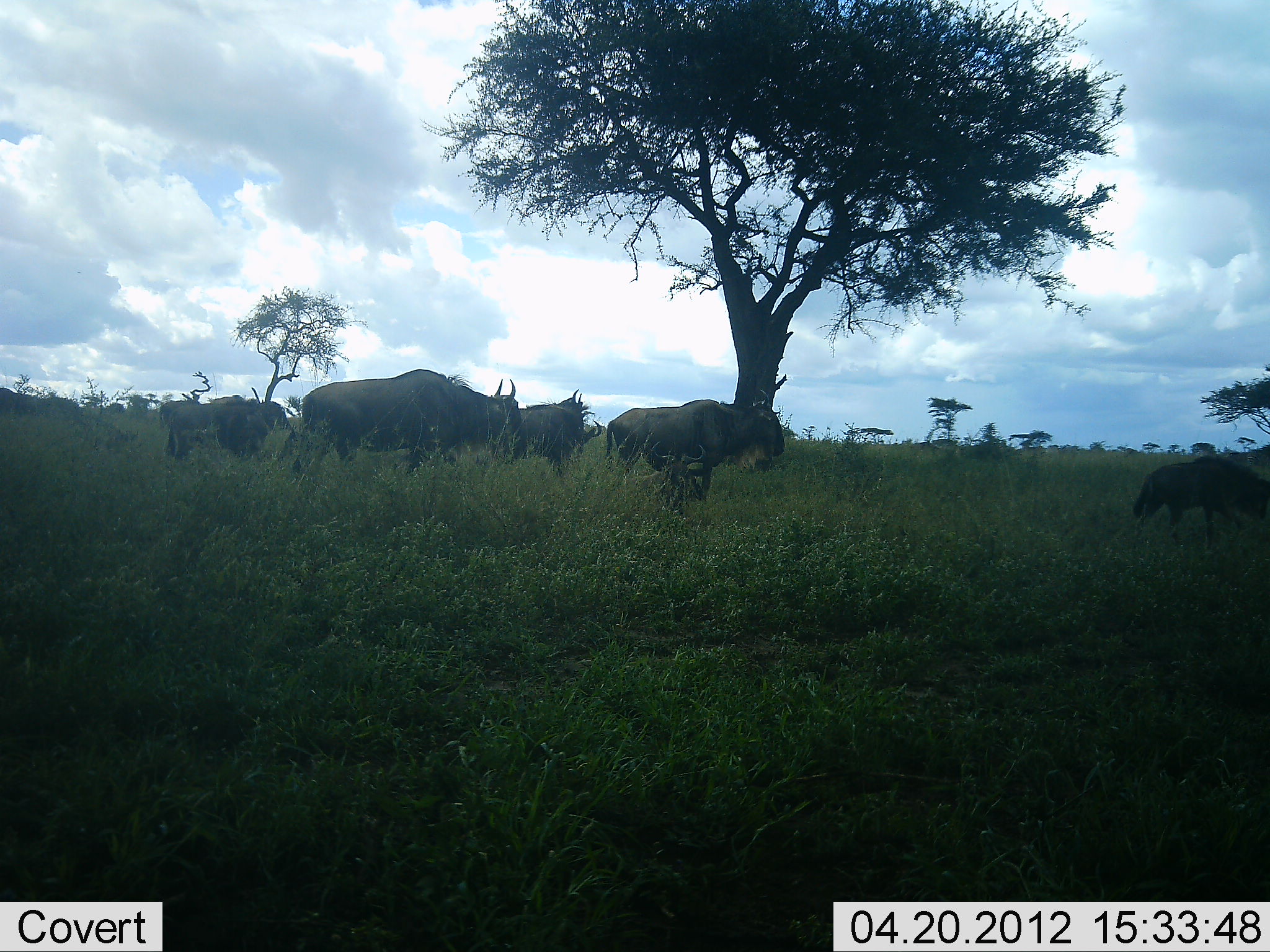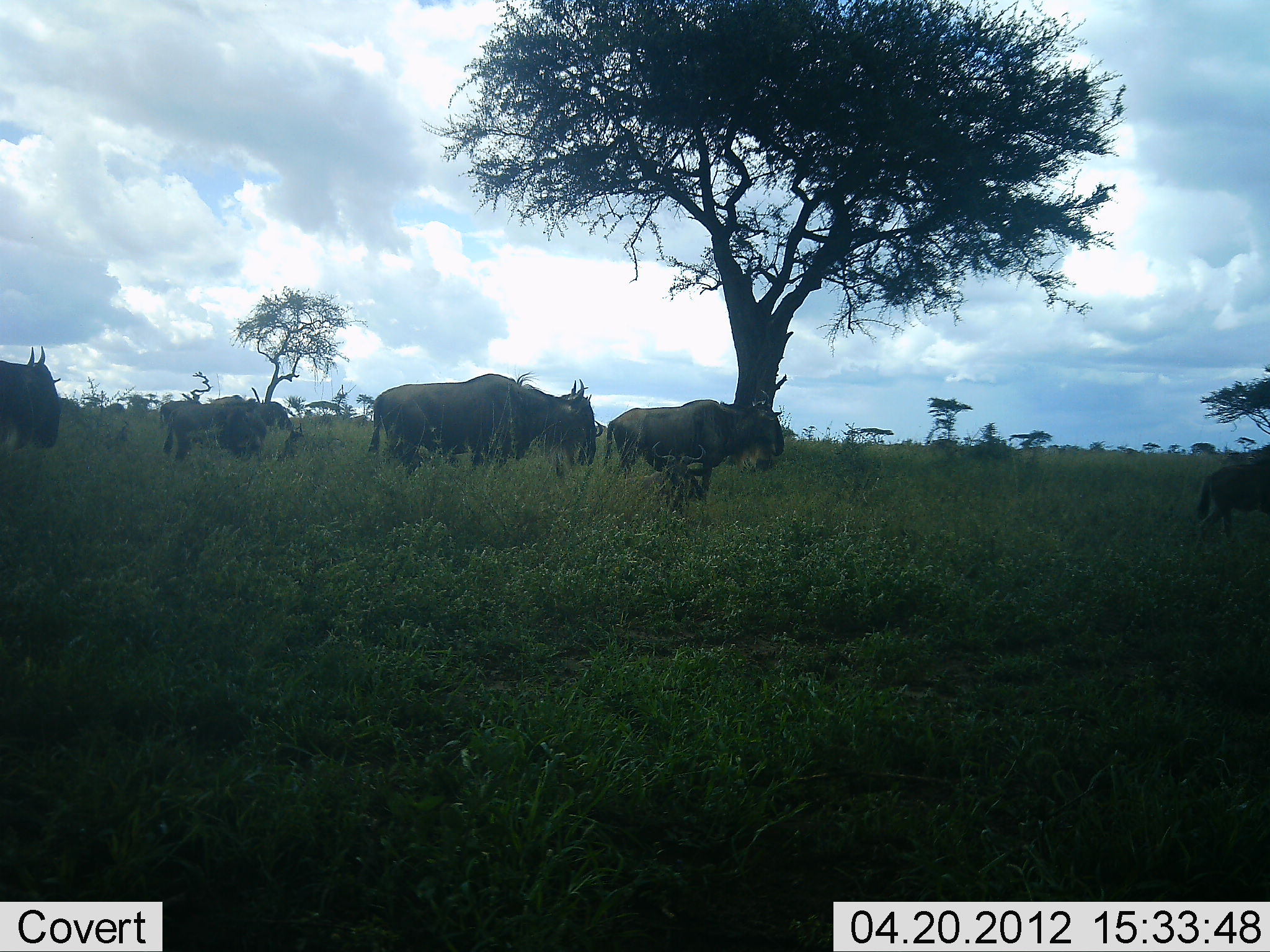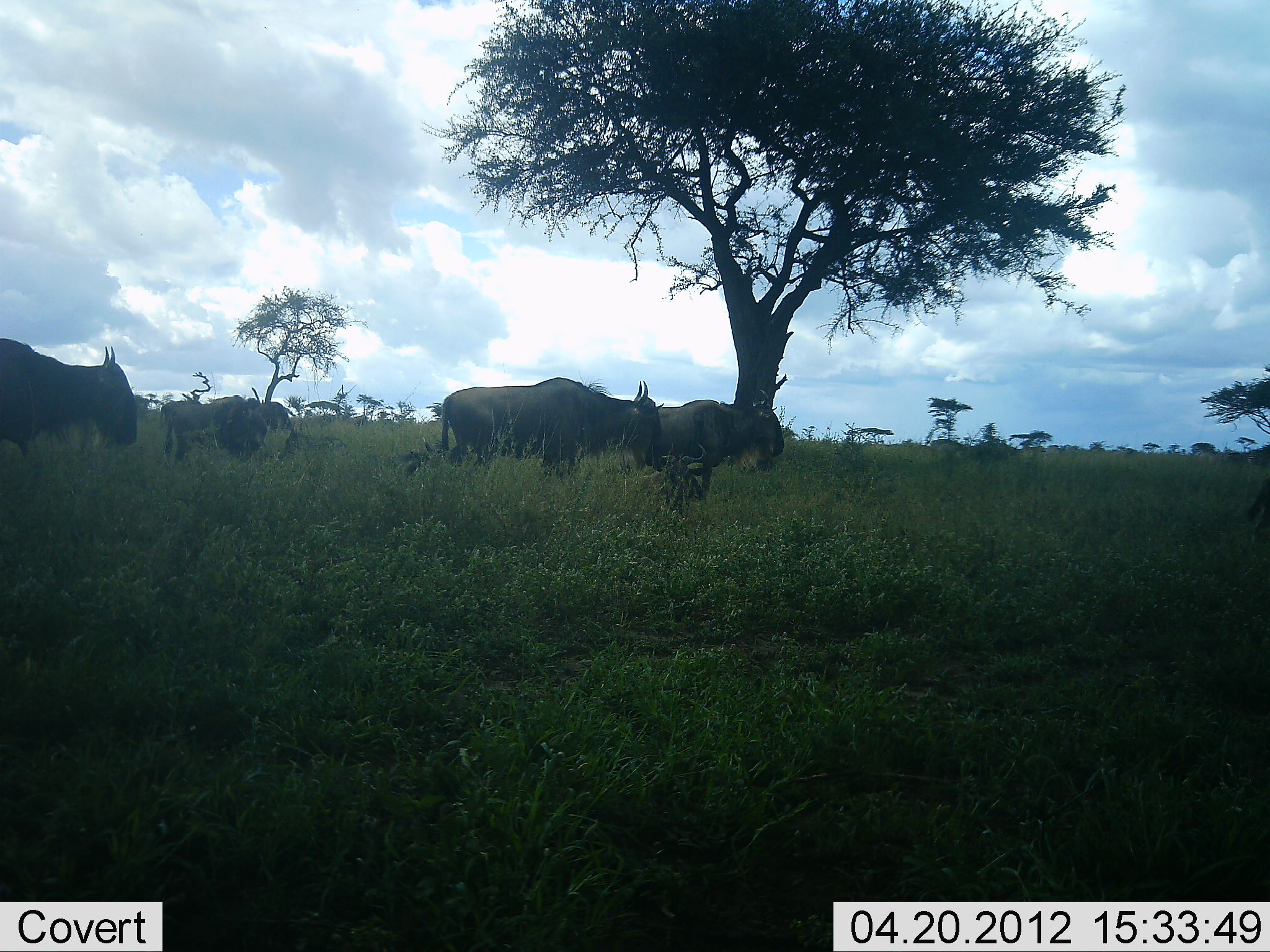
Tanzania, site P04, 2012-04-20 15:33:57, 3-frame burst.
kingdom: Animalia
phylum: Chordata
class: Mammalia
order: Artiodactyla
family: Bovidae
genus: Connochaetes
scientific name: Connochaetes taurinus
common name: blue wildebeest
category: wildebeest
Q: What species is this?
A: Wildebeest (blue wildebeest) (Connochaetes taurinus).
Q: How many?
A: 6.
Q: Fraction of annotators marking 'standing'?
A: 50%.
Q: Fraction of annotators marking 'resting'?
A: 0%.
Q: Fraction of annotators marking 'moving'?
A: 94%.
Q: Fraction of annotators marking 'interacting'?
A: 0%.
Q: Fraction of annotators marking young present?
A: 12%.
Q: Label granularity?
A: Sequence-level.